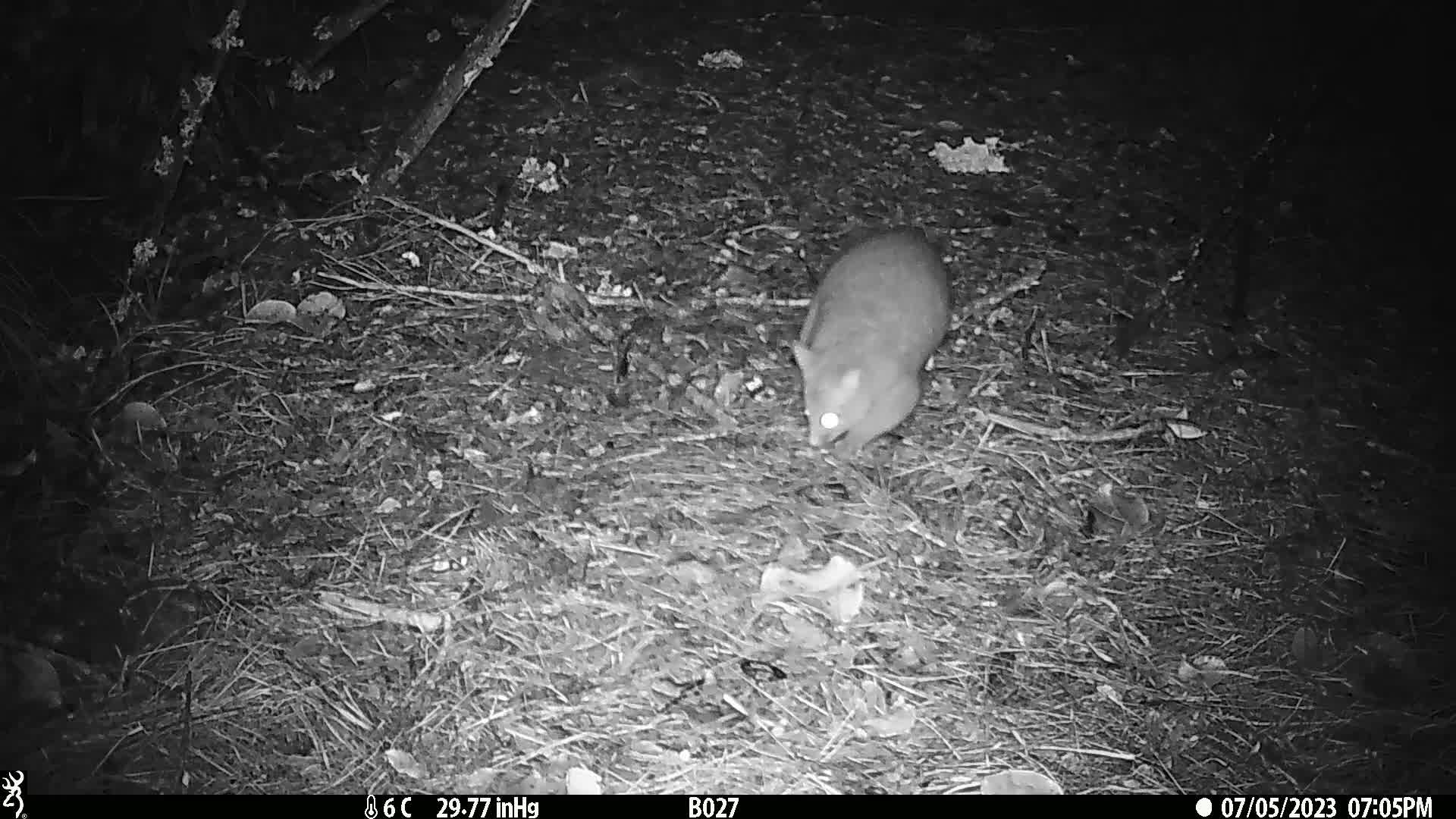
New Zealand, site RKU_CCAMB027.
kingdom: Animalia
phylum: Chordata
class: Mammalia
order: Diprotodontia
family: Phalangeridae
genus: Trichosurus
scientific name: Trichosurus vulpecula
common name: common brushtail possum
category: possum